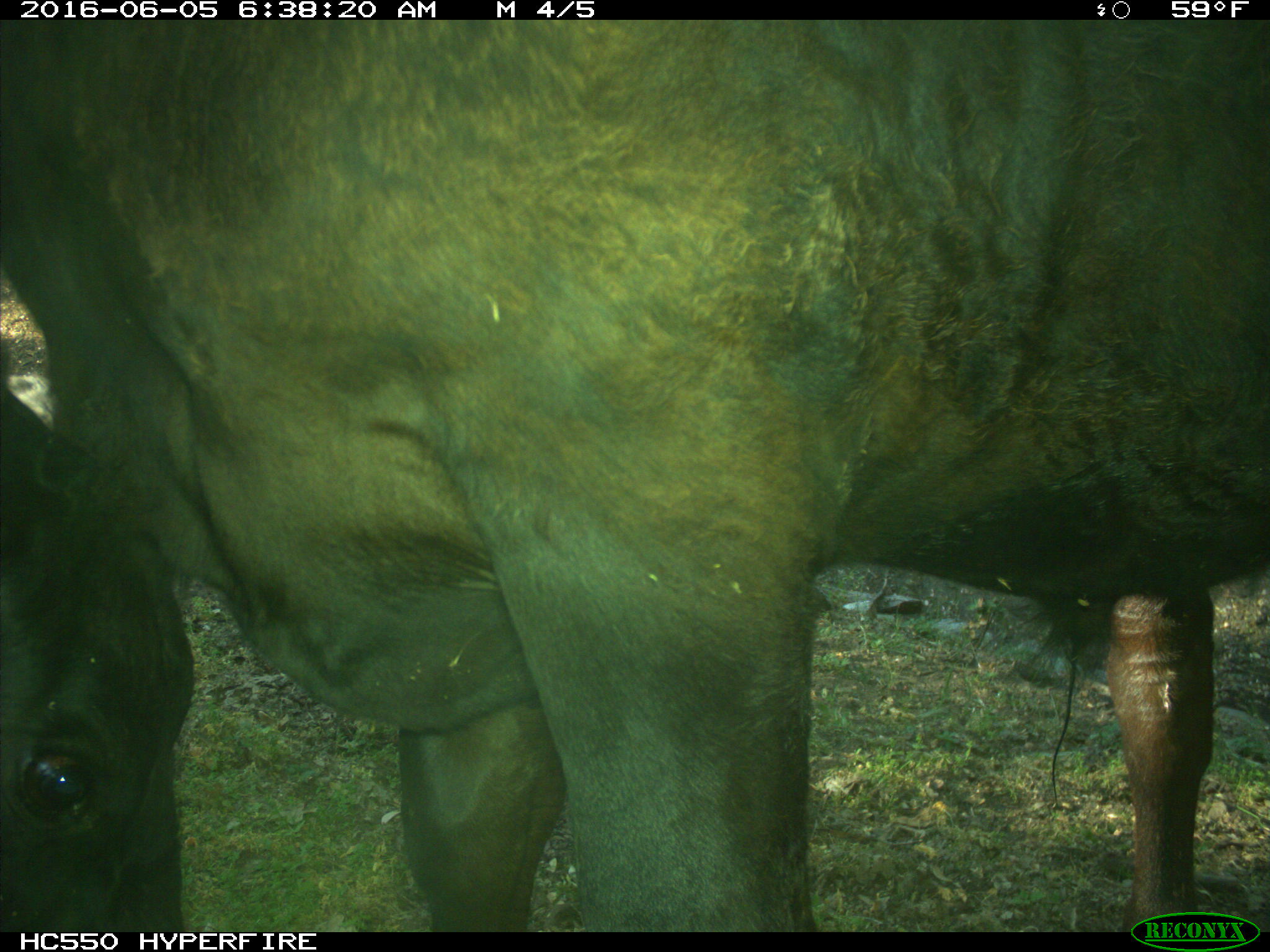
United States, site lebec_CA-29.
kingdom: Animalia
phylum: Chordata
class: Mammalia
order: Artiodactyla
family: Bovidae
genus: Bos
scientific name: Bos taurus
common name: domestic cow